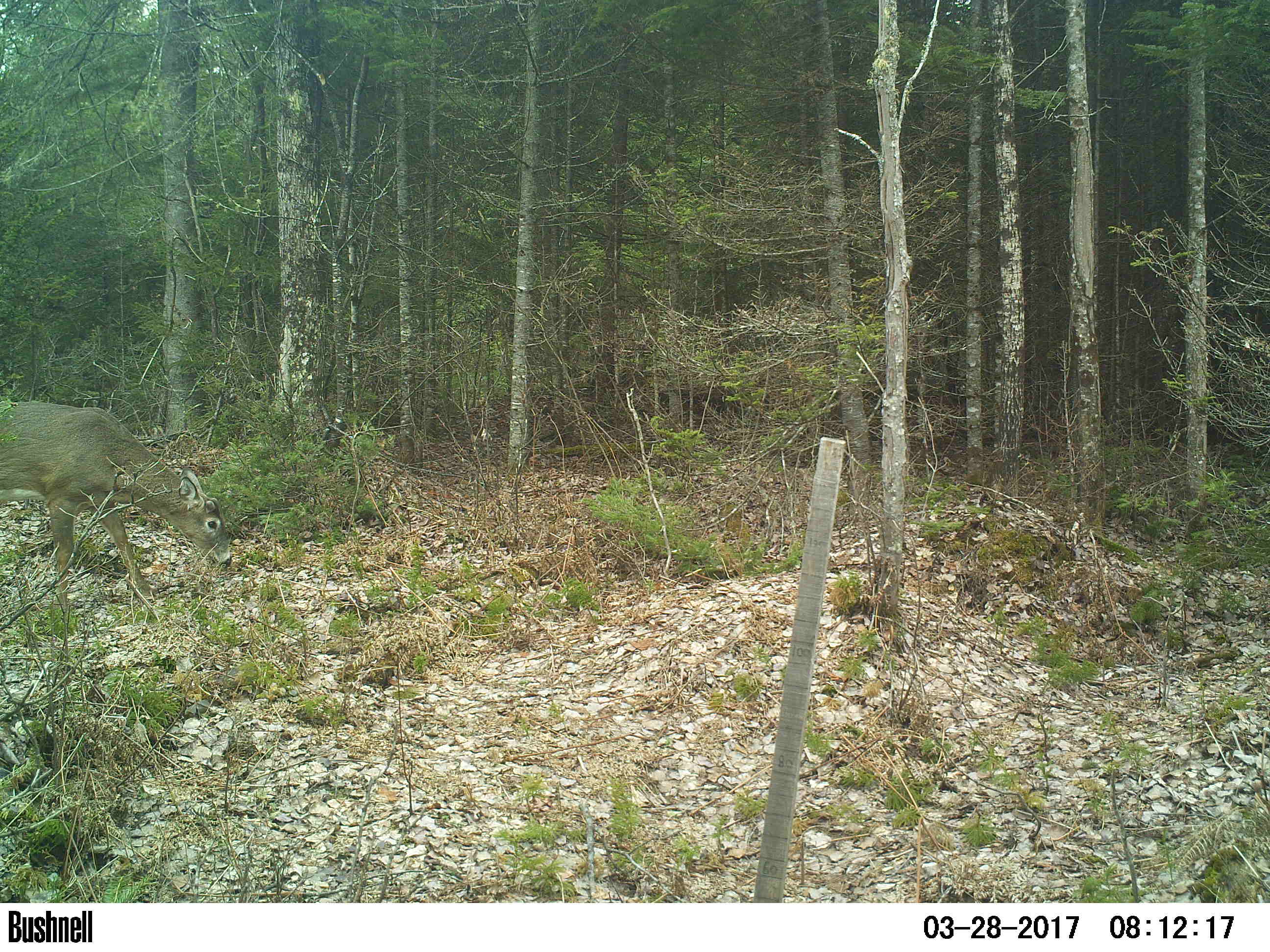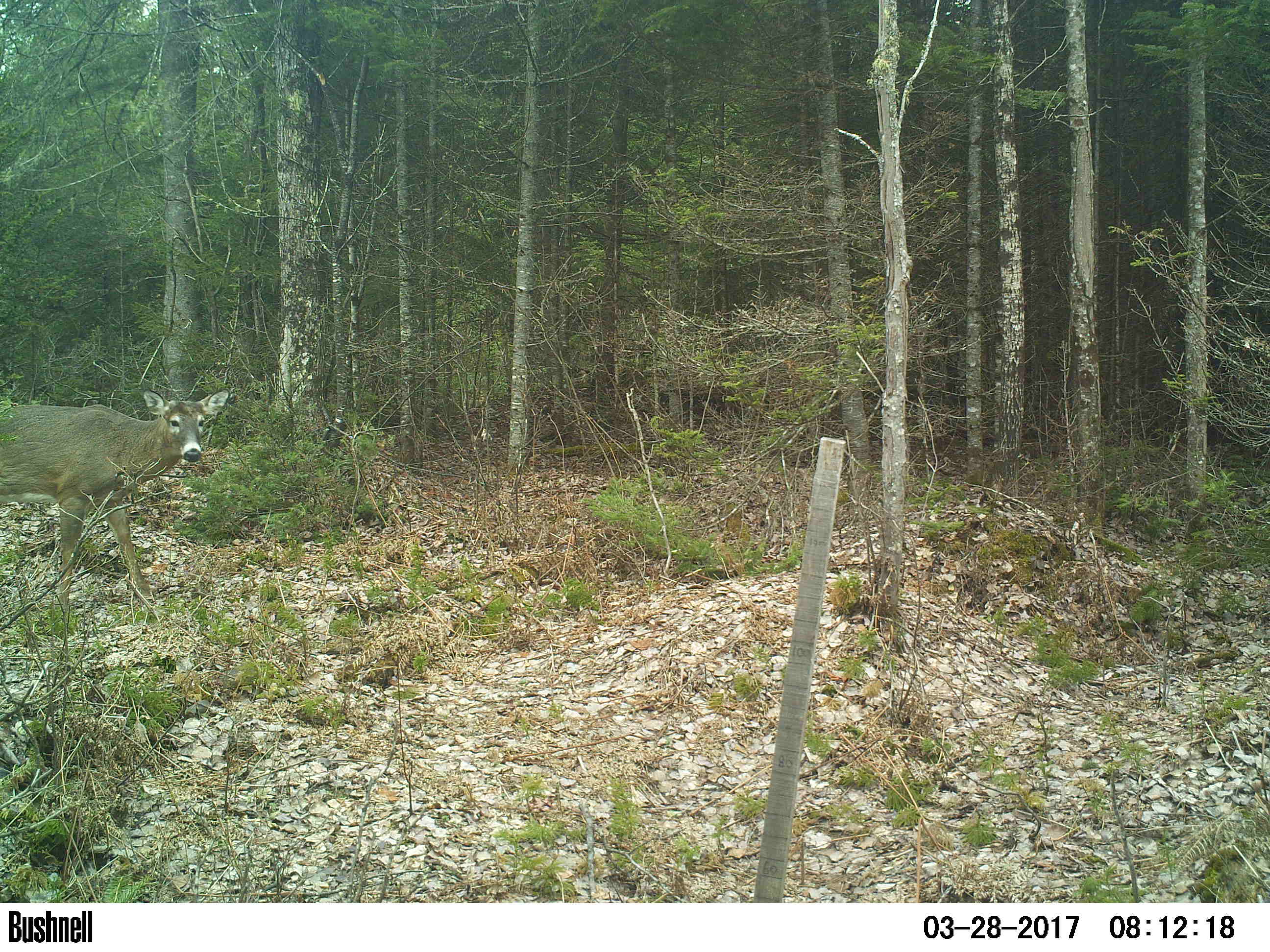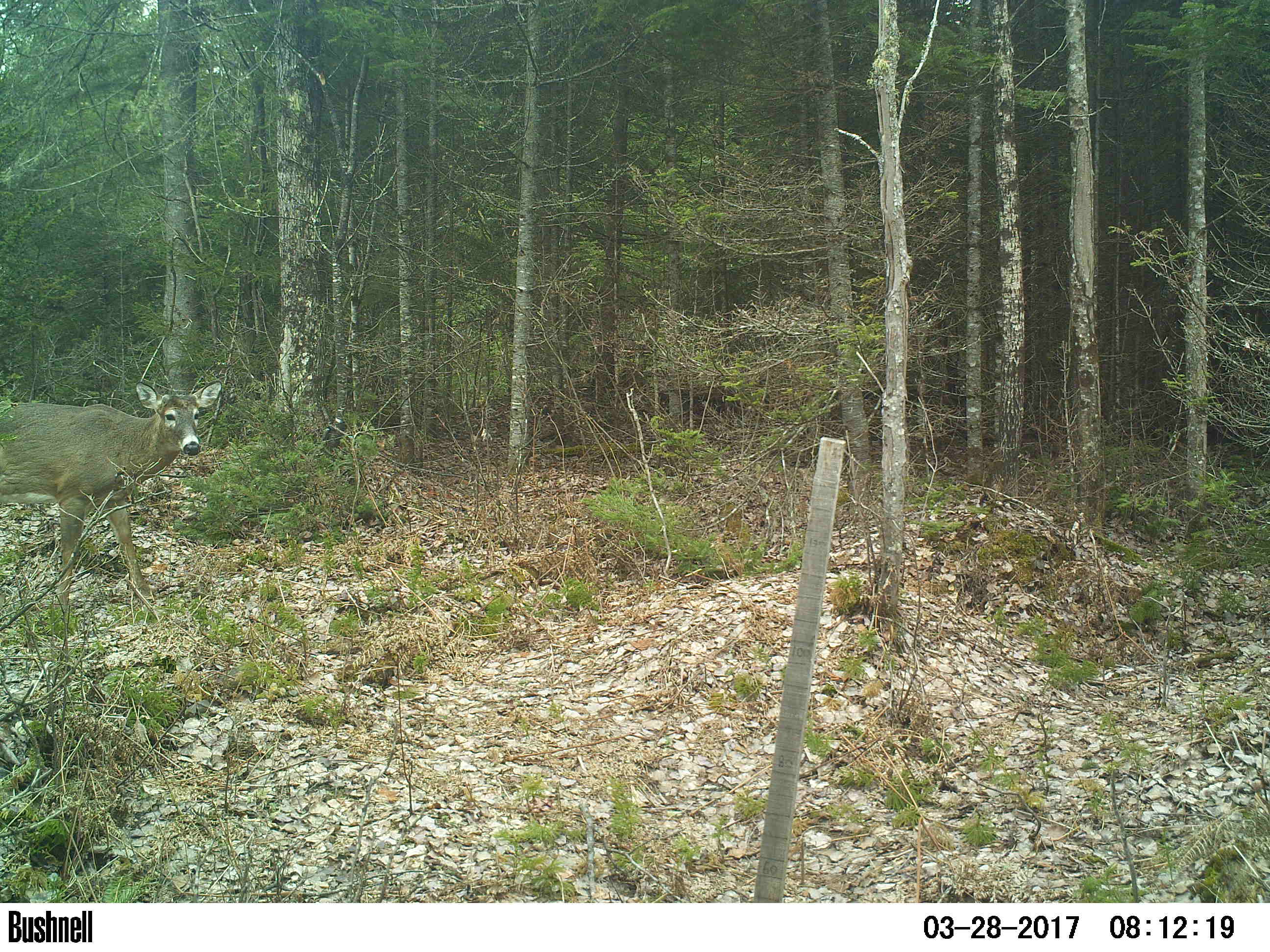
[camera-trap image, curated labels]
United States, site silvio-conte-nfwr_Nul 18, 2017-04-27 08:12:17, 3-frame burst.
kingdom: Animalia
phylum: Chordata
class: Mammalia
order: Artiodactyla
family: Cervidae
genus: Odocoileus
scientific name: Odocoileus virginianus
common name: white-tailed deer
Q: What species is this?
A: White-tailed deer (Odocoileus virginianus).